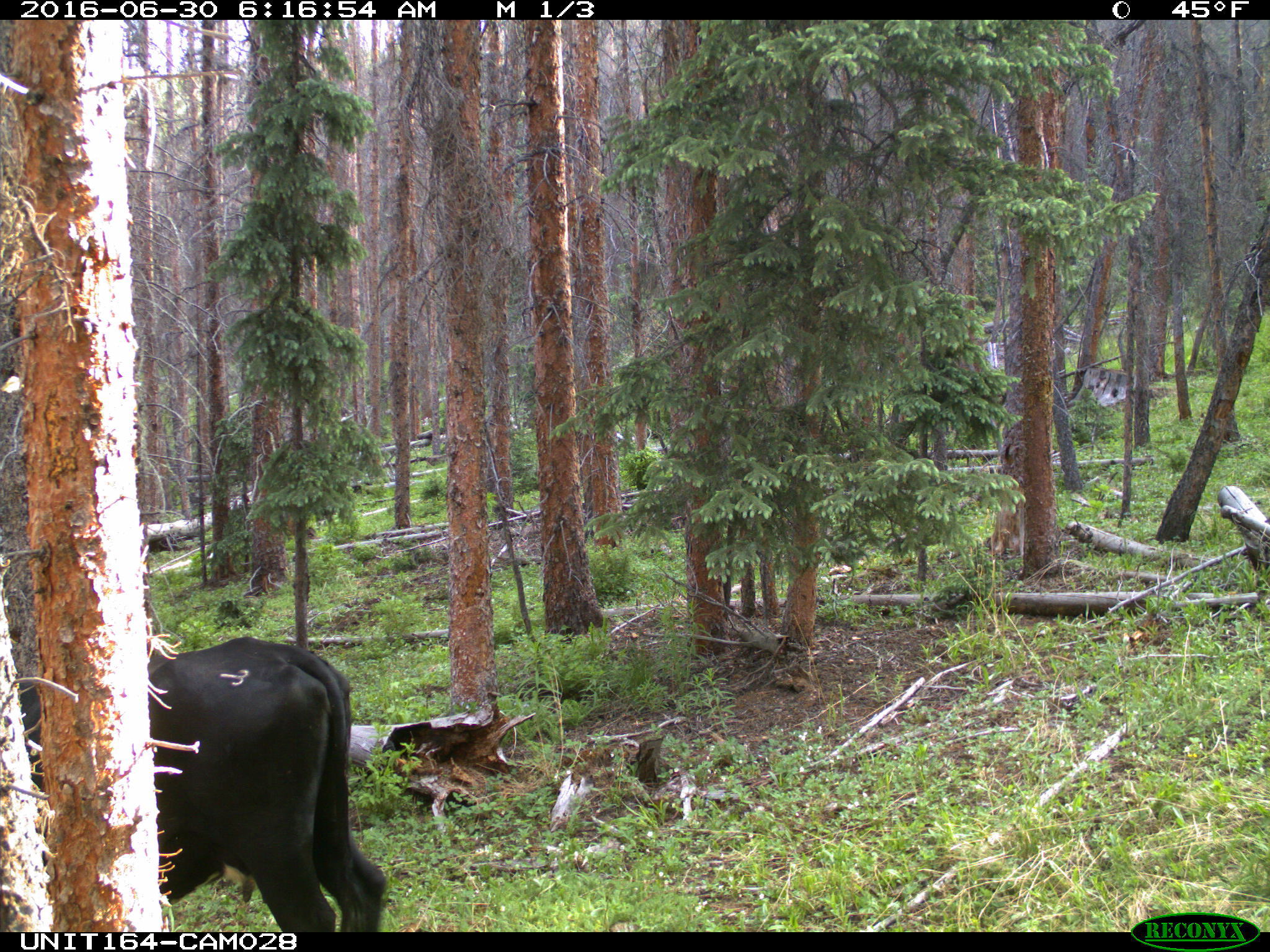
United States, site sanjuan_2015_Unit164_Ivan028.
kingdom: Animalia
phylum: Chordata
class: Mammalia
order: Artiodactyla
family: Bovidae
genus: Bos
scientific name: Bos taurus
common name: domestic cow